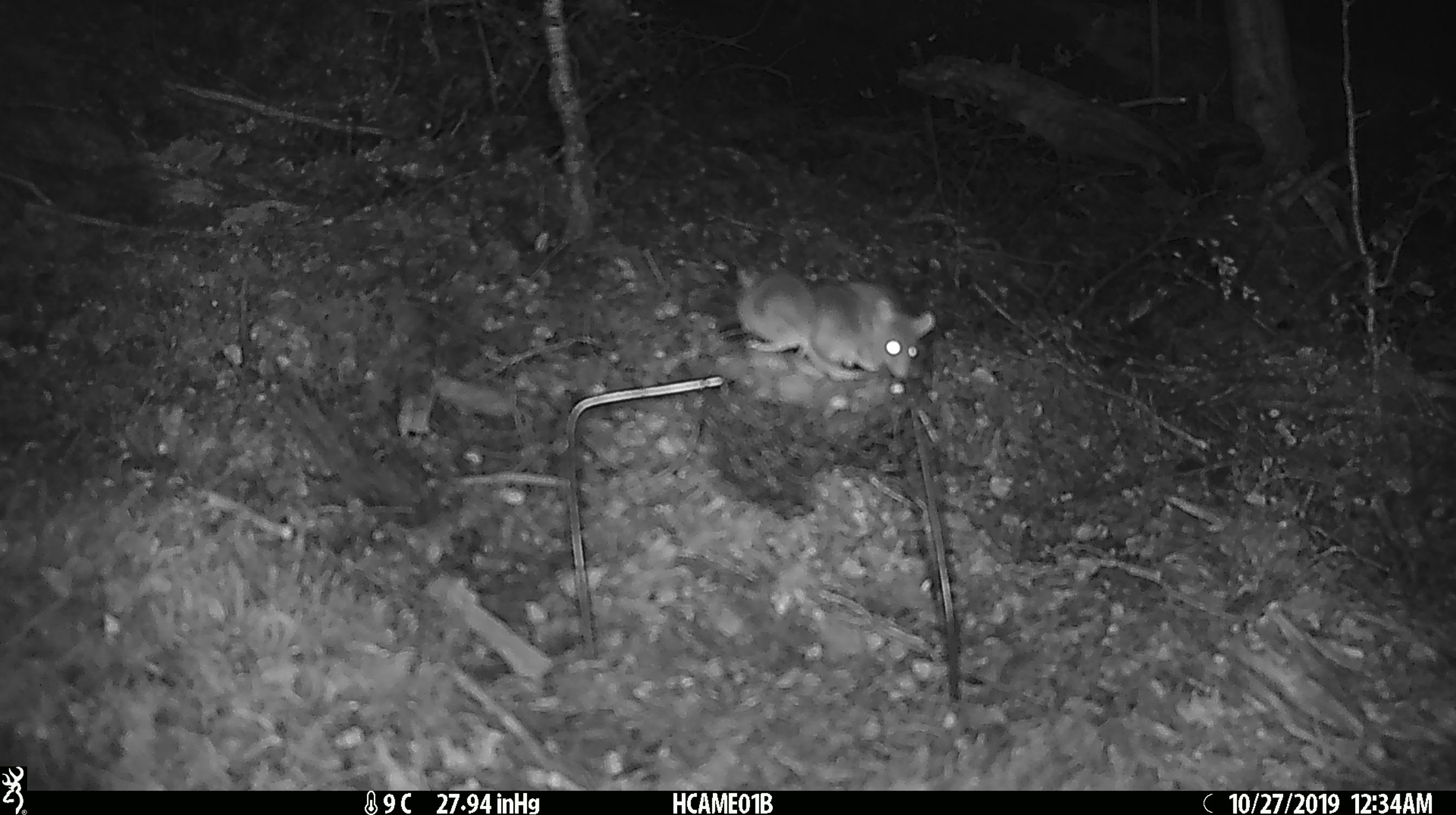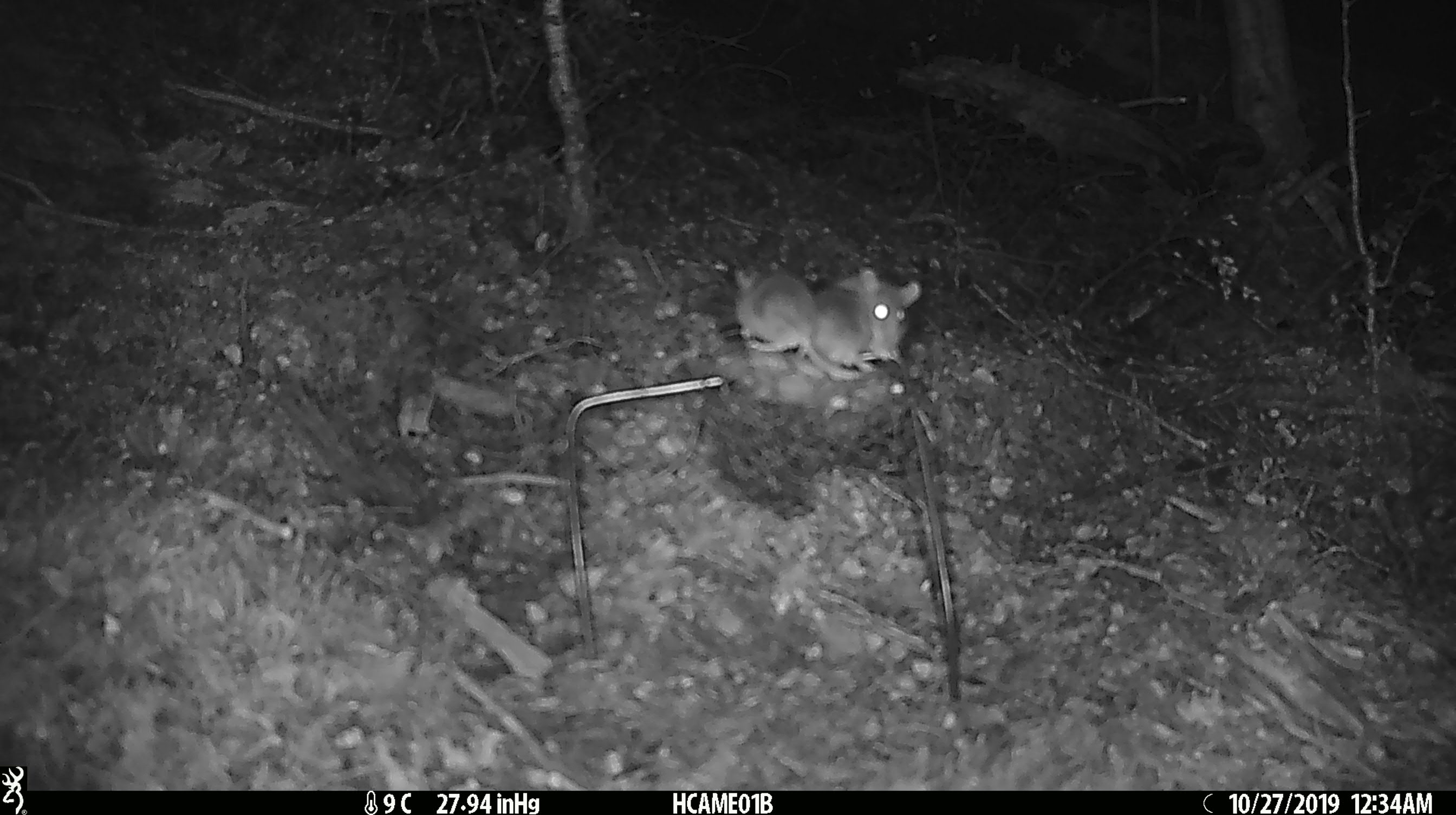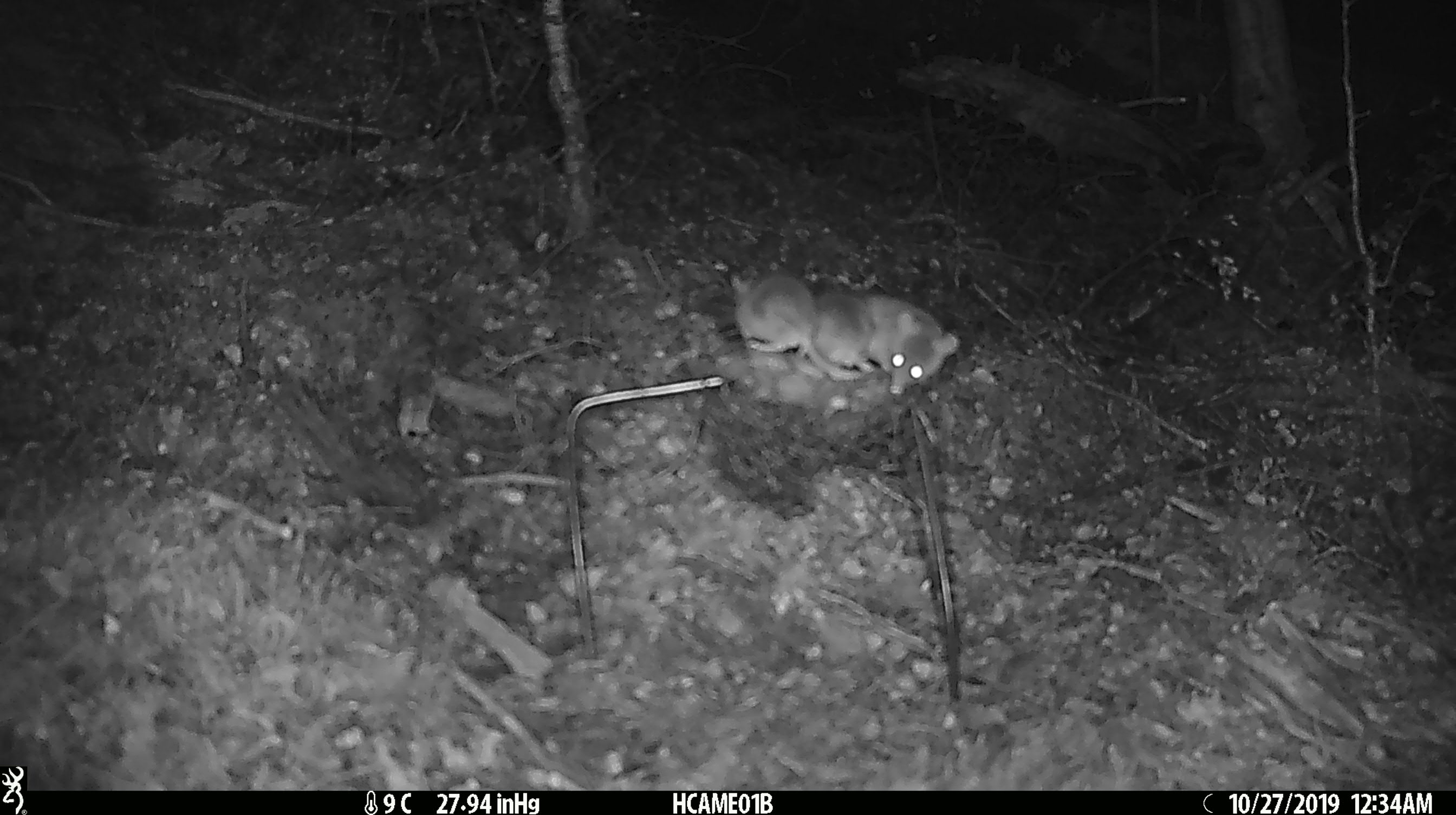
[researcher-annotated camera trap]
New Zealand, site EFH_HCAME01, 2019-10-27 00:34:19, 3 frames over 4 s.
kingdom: Animalia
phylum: Chordata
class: Mammalia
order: Rodentia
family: Muridae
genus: Mus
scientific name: Mus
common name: mouse